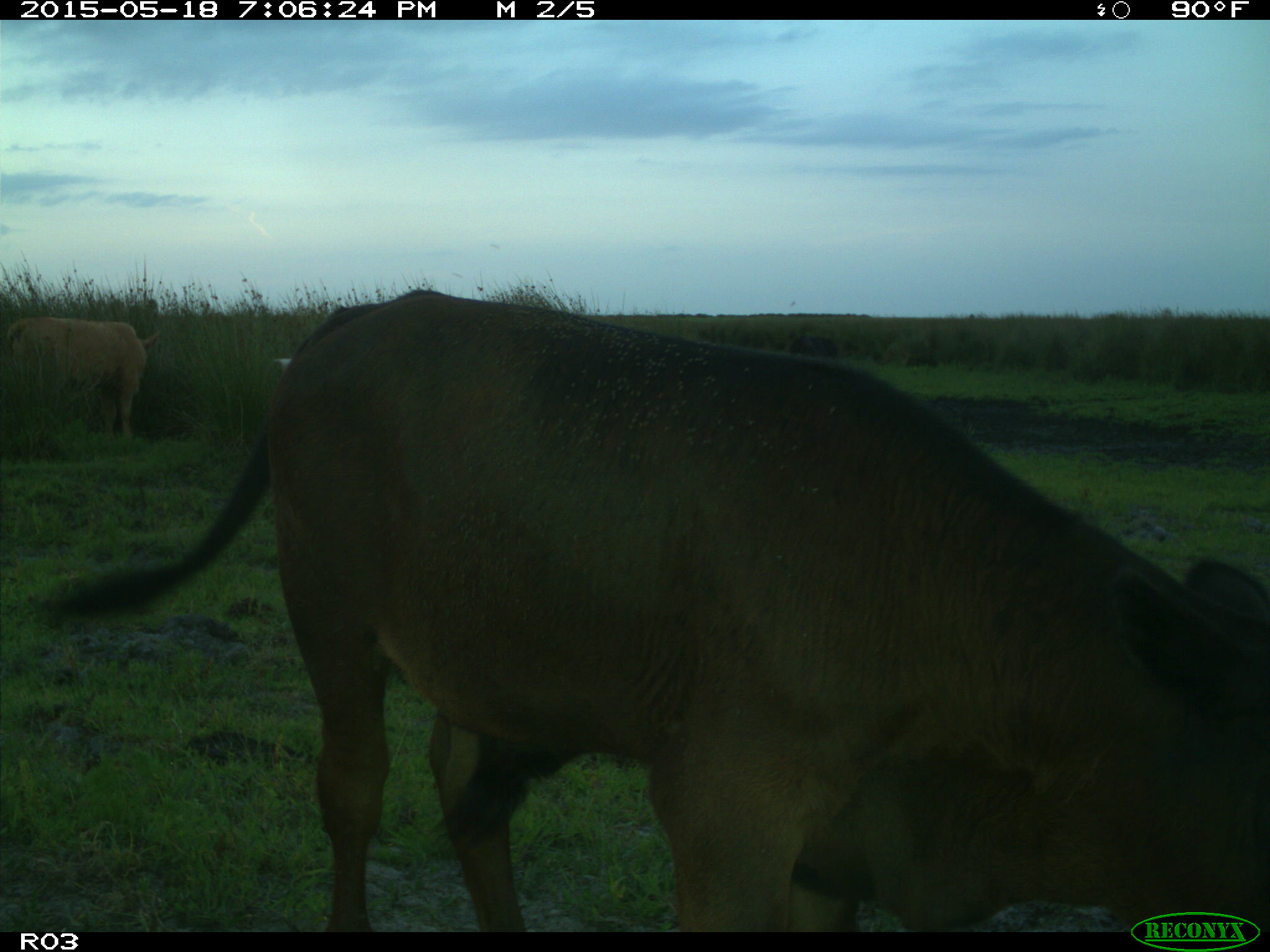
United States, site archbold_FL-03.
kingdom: Animalia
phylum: Chordata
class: Mammalia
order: Artiodactyla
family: Bovidae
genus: Bos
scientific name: Bos taurus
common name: domestic cow